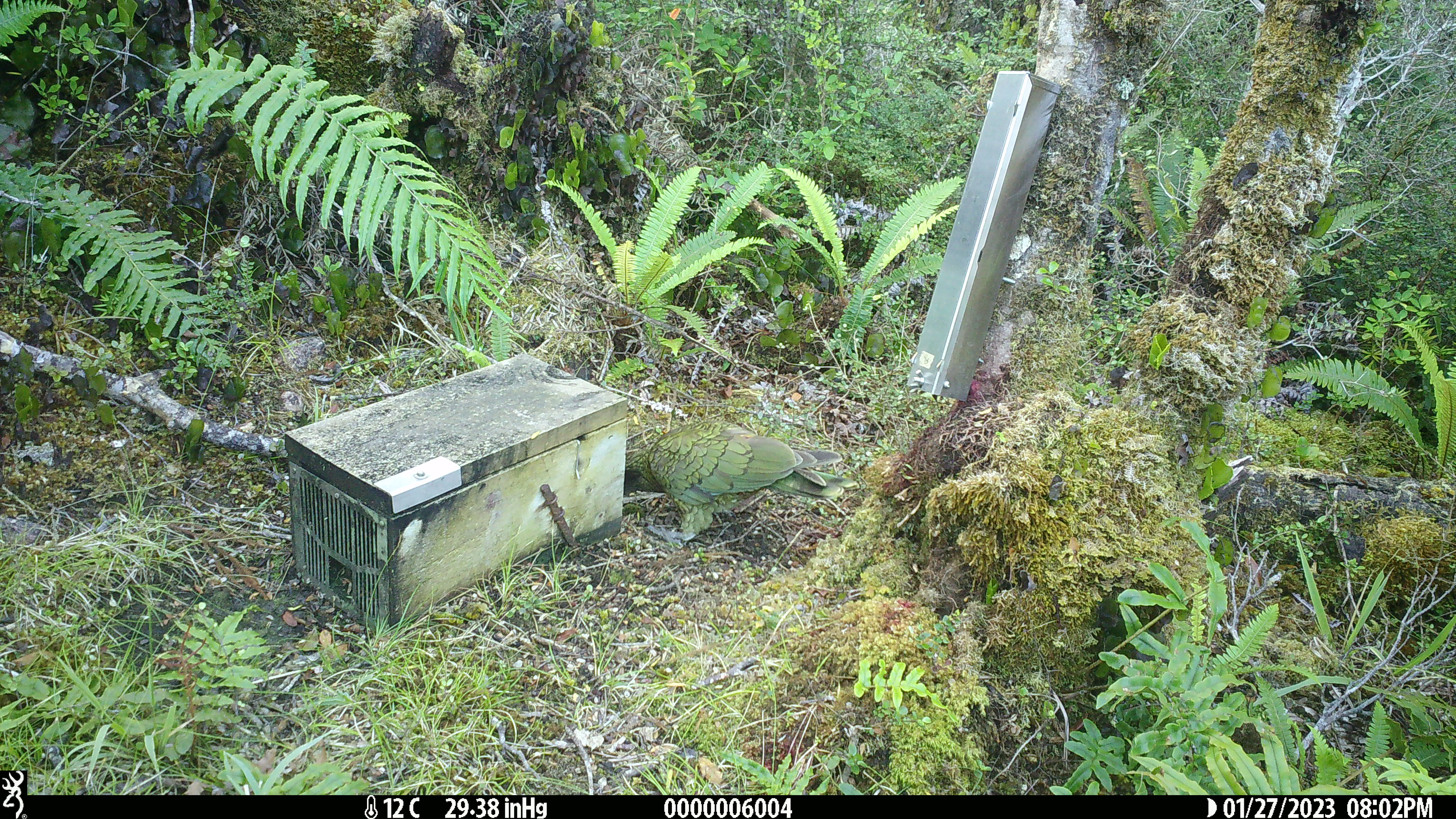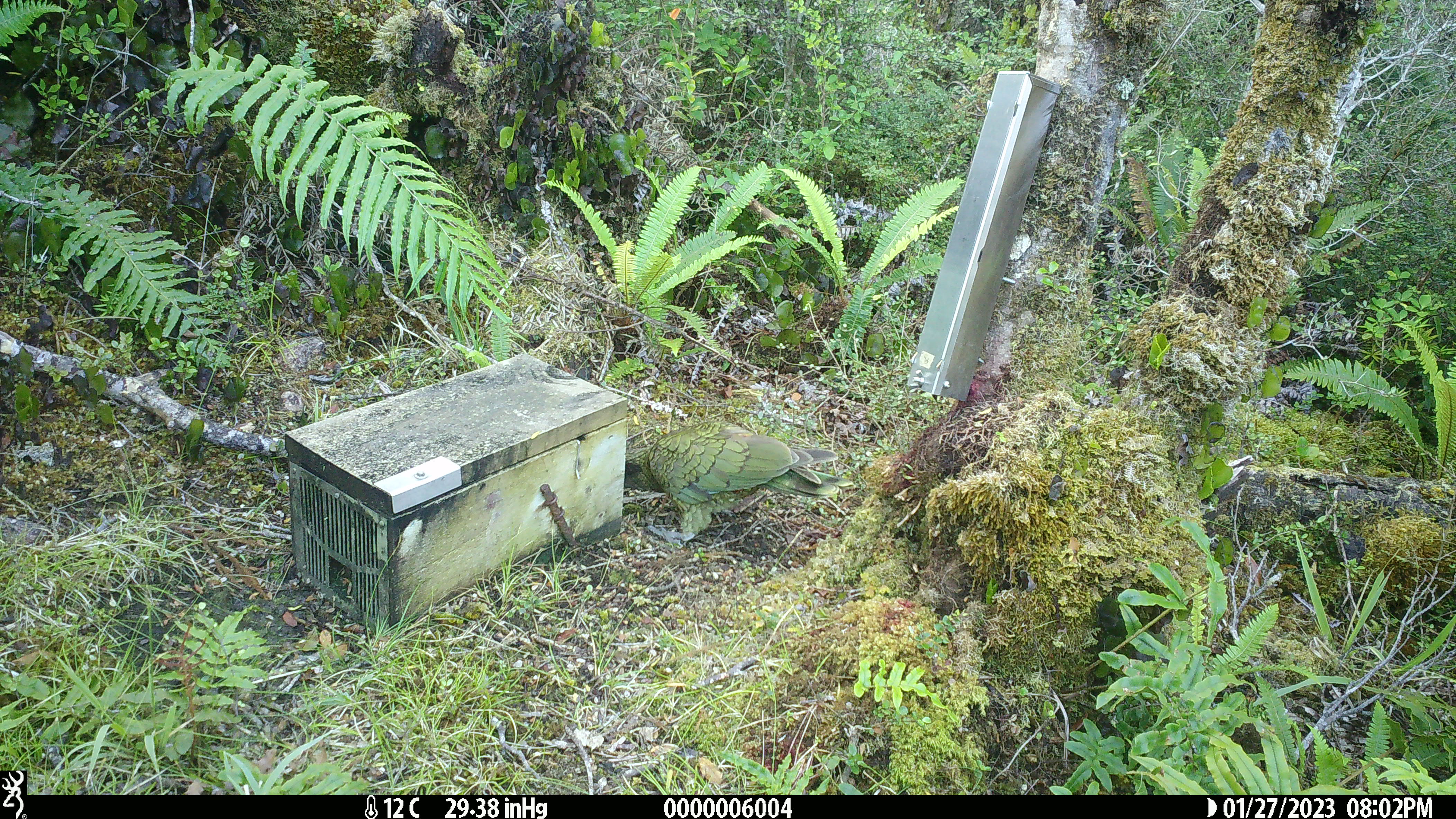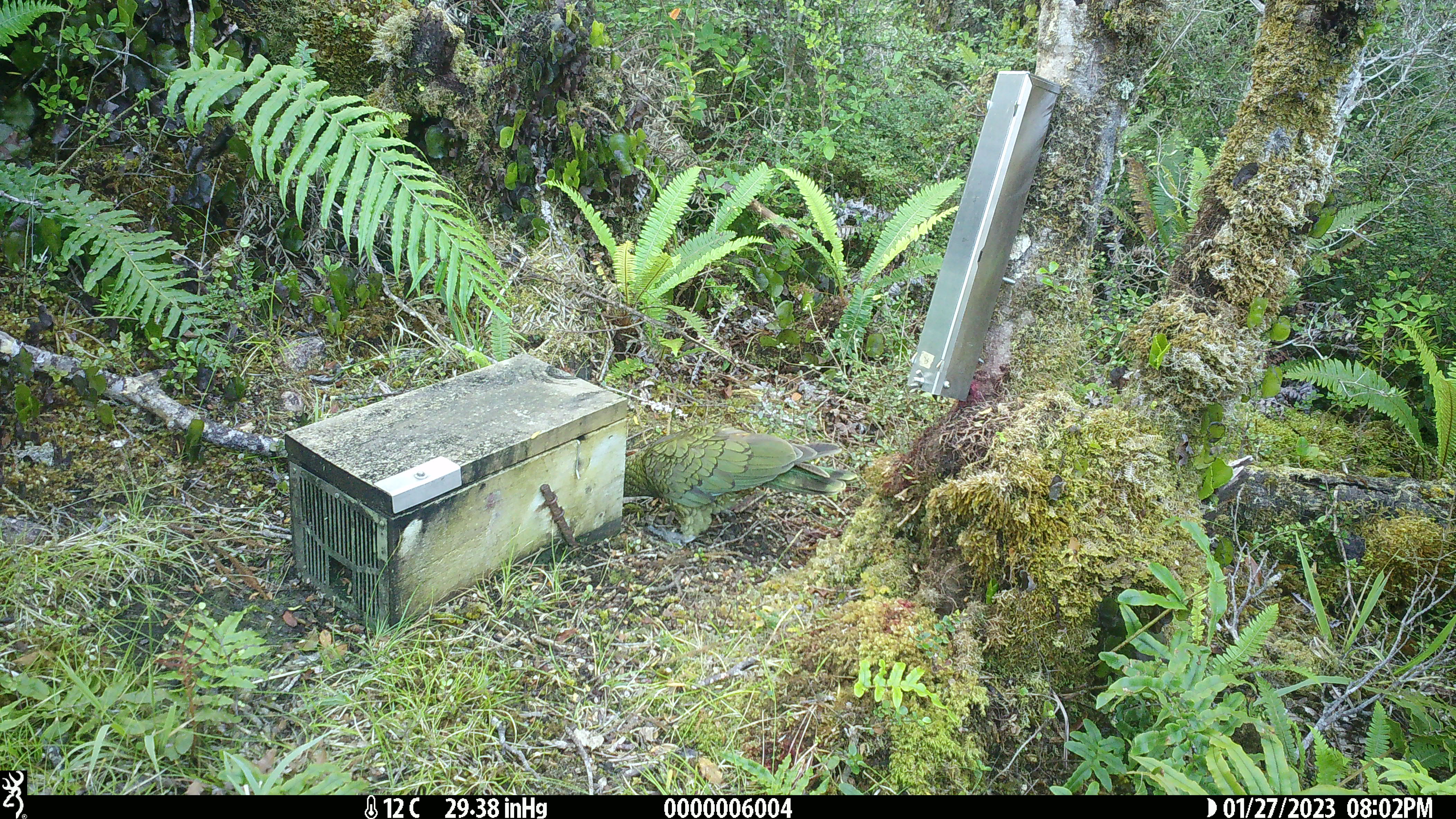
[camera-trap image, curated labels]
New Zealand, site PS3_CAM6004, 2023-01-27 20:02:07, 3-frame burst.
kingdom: Animalia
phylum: Chordata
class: Aves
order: Psittaciformes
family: Strigopidae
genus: Nestor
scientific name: Nestor notabilis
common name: kea